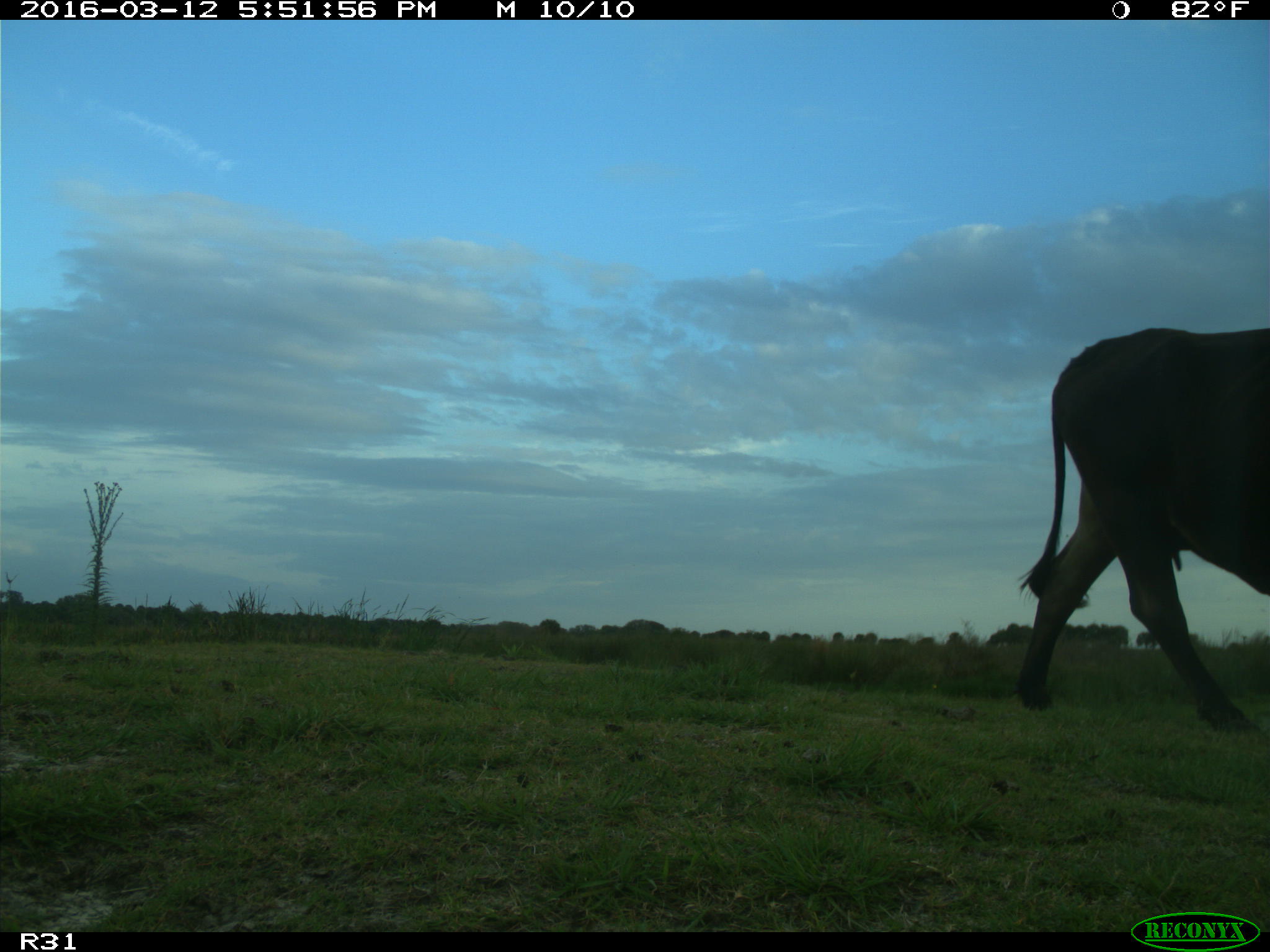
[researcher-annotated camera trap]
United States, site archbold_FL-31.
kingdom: Animalia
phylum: Chordata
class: Mammalia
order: Artiodactyla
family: Bovidae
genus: Bos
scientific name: Bos taurus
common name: domestic cow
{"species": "Bos taurus (domestic cow)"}